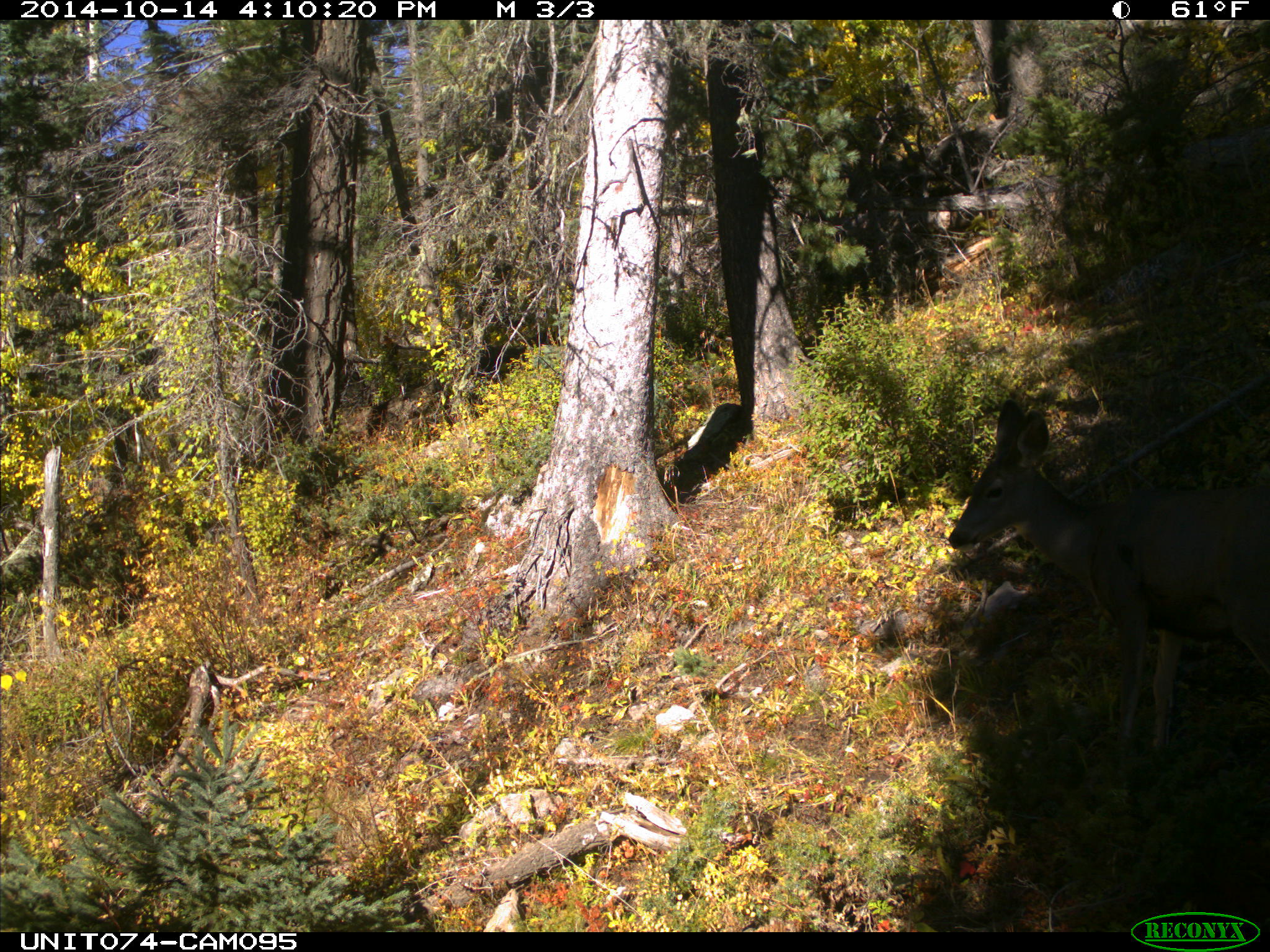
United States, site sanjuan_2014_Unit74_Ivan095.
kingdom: Animalia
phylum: Chordata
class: Mammalia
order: Artiodactyla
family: Cervidae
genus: Odocoileus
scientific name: Odocoileus hemionus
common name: mule deer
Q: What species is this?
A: Odocoileus hemionus (mule deer).